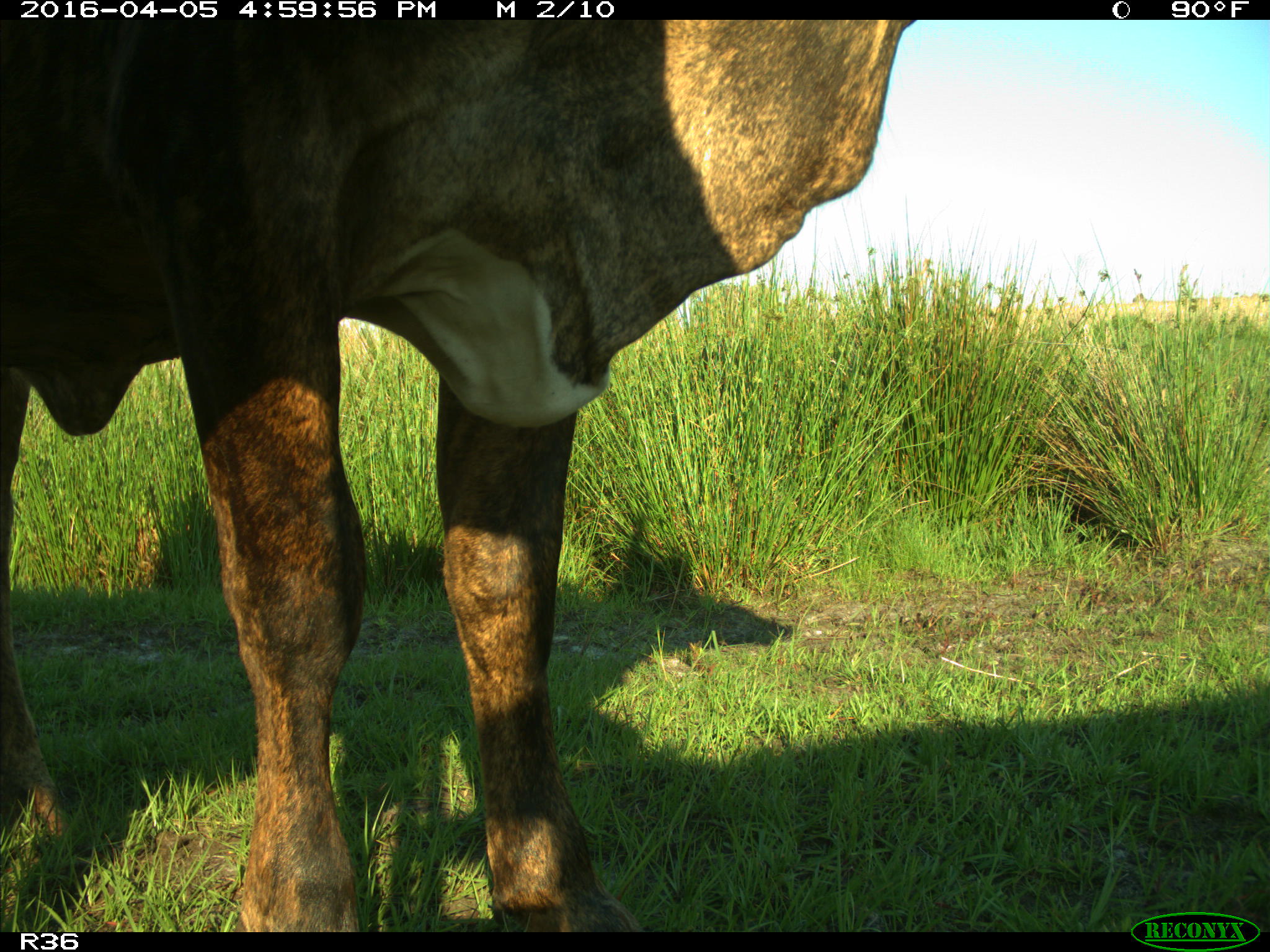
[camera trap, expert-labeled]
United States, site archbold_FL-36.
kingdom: Animalia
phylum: Chordata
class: Mammalia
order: Artiodactyla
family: Bovidae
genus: Bos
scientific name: Bos taurus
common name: domestic cow